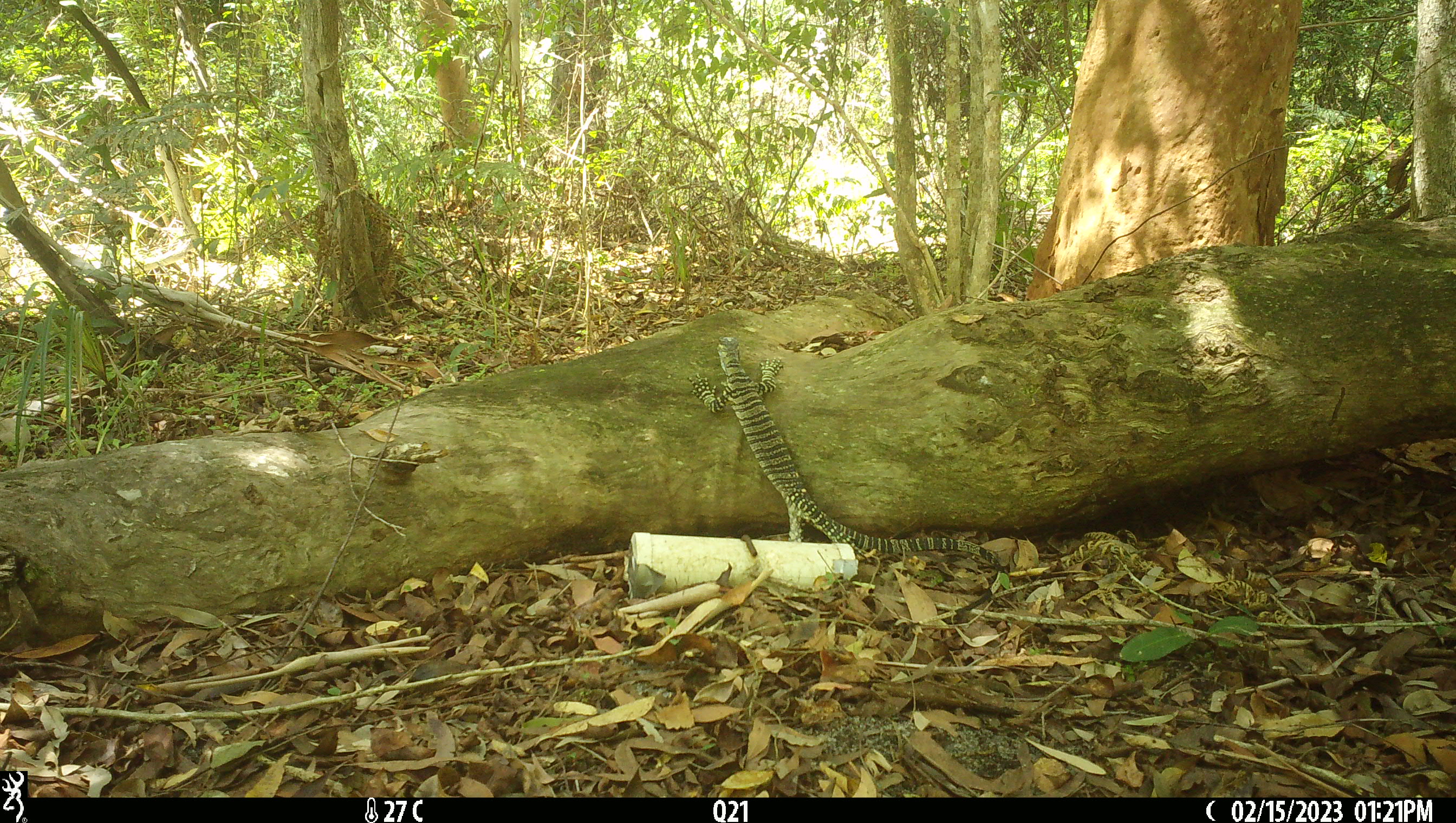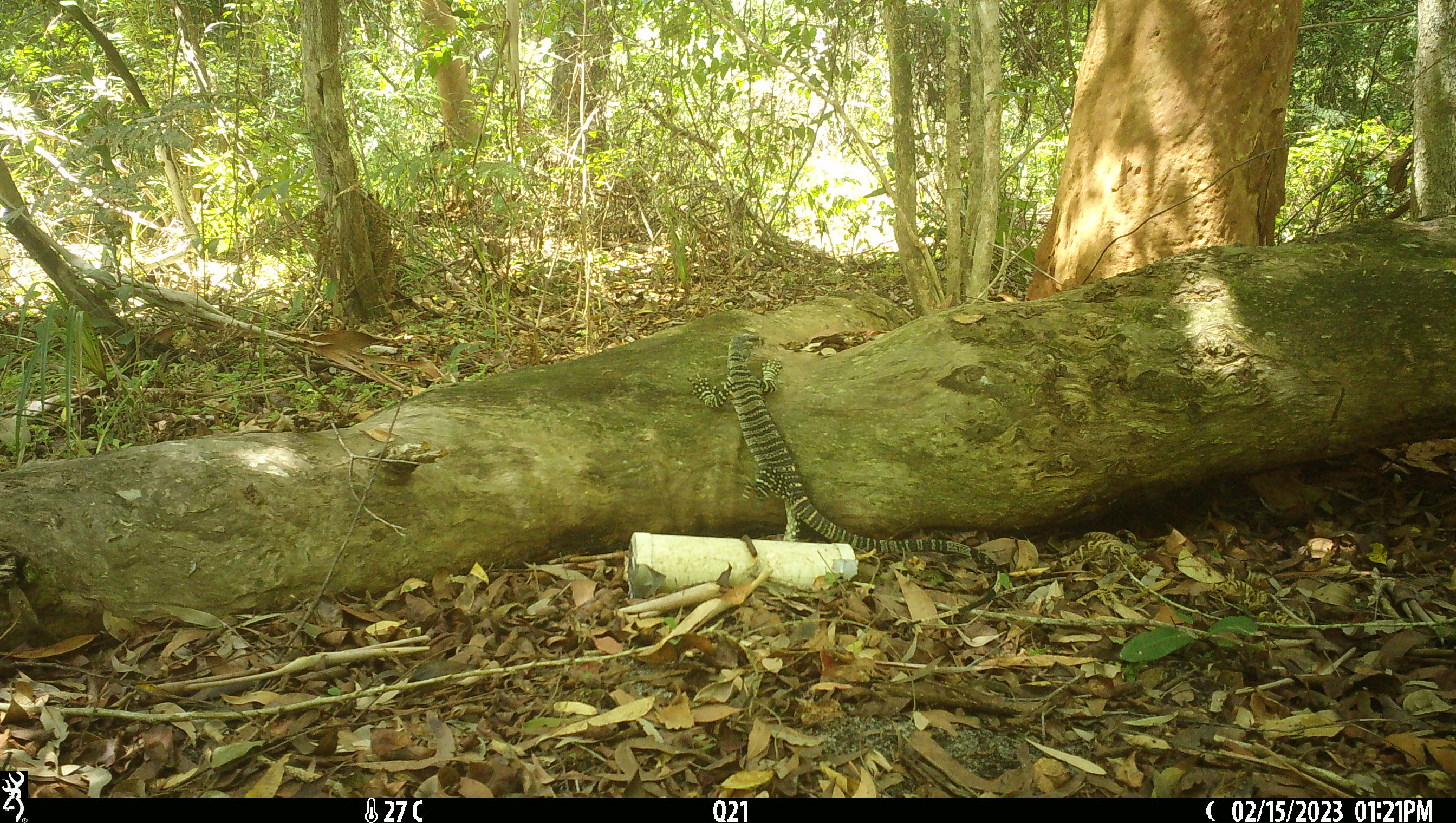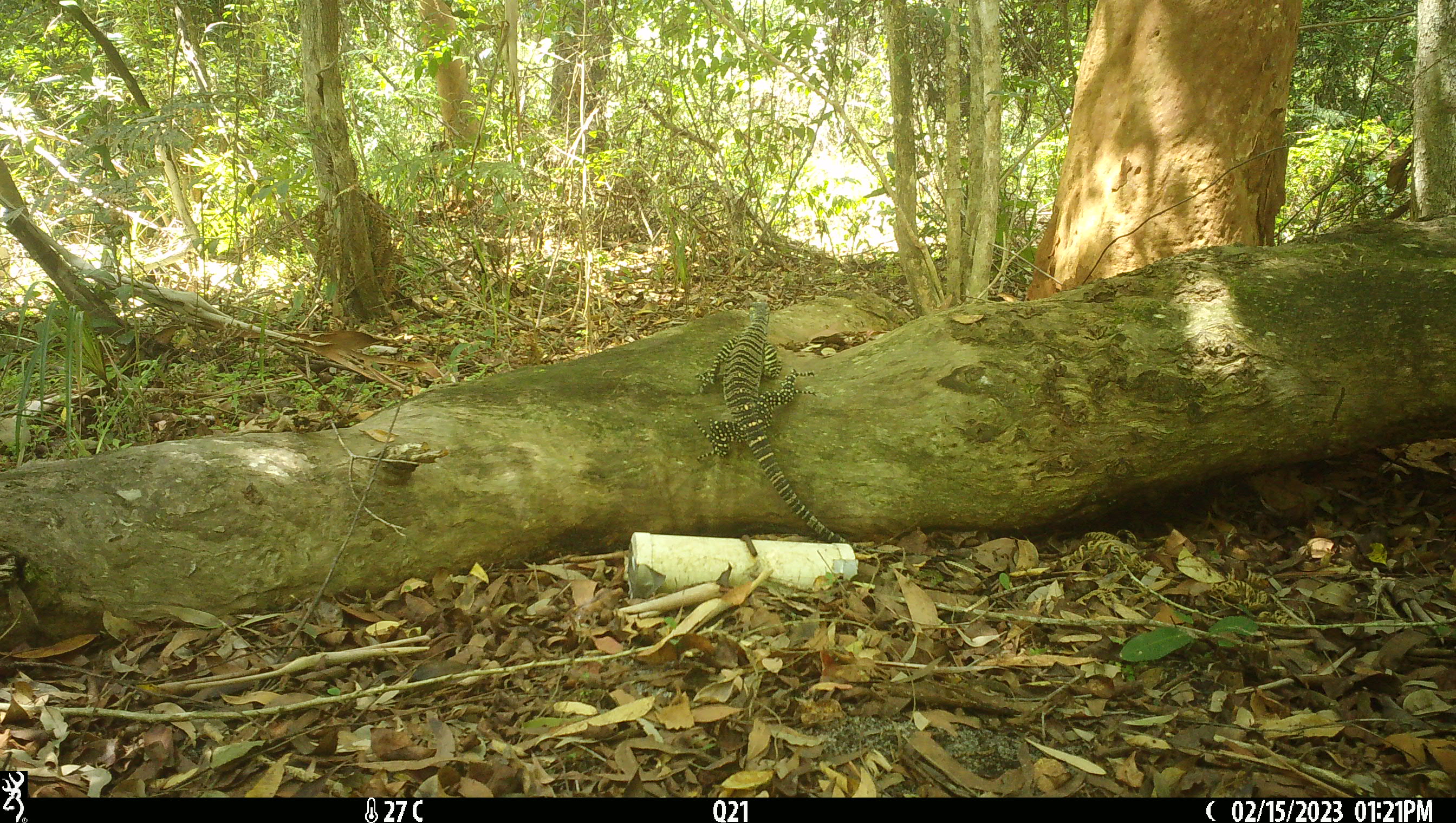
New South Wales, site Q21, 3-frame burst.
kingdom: Animalia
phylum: Chordata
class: Reptilia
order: Squamata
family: Varanidae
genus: Varanus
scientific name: Varanus varius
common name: lace monitor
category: goanna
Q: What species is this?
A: Goanna (lace monitor) (Varanus varius).